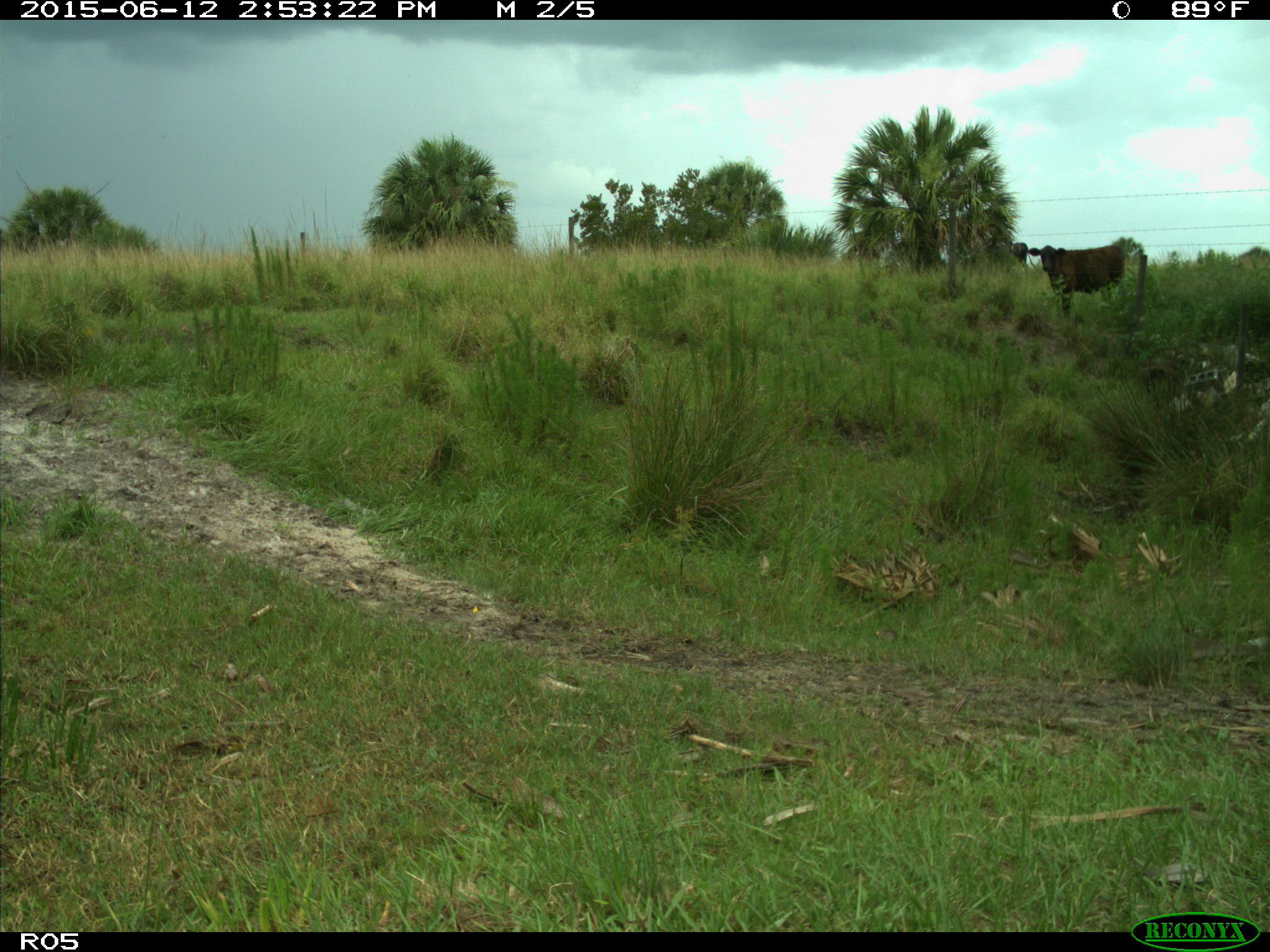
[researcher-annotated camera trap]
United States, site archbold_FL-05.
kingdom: Animalia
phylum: Chordata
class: Mammalia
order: Artiodactyla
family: Bovidae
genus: Bos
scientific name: Bos taurus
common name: domestic cow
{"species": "Bos taurus (domestic cow)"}